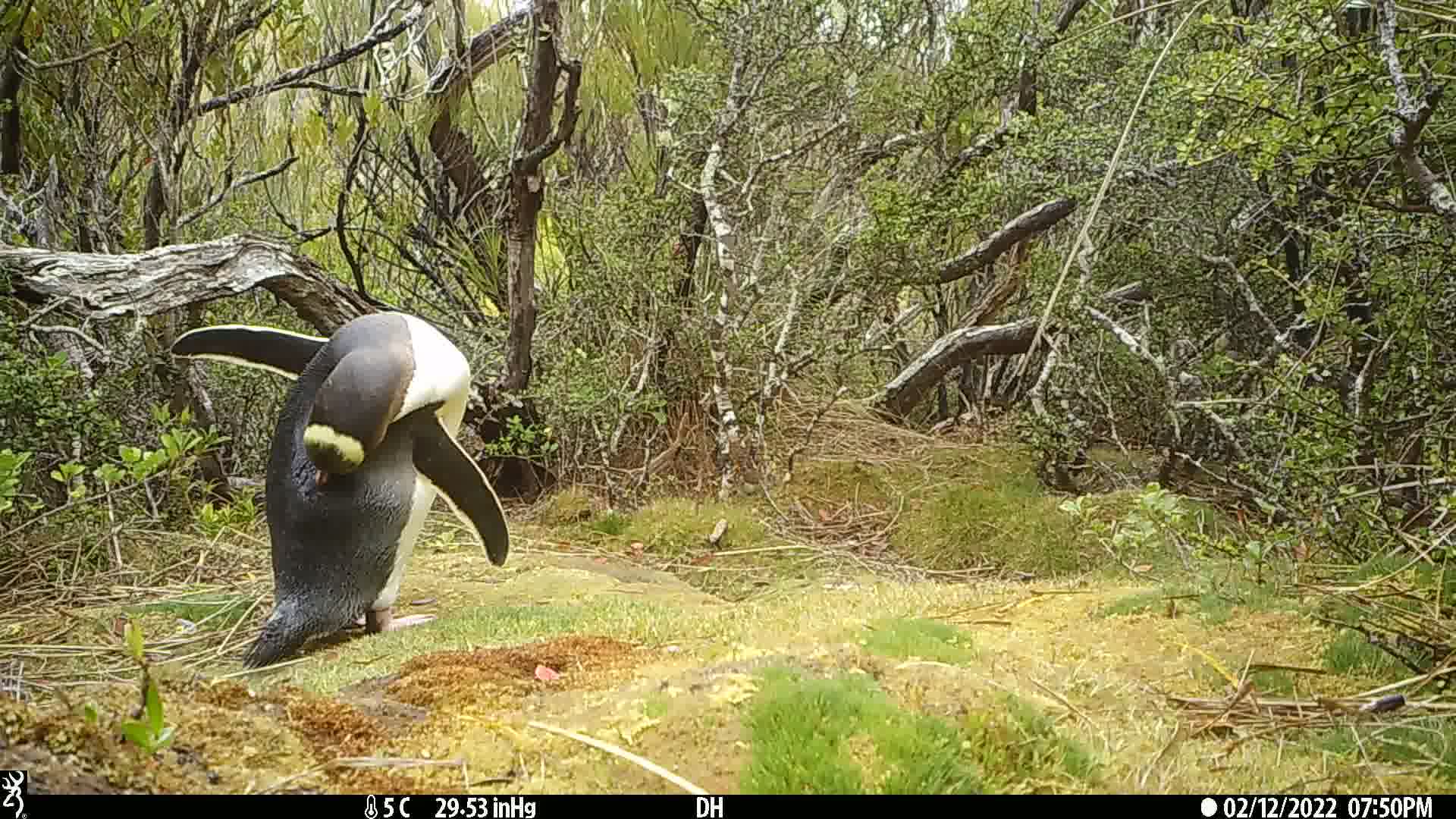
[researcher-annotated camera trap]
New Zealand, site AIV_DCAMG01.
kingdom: Animalia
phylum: Chordata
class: Aves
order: Sphenisciformes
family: Spheniscidae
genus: Megadyptes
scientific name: Megadyptes antipodes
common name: yellow-eyed penguin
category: yellow eyed penguin